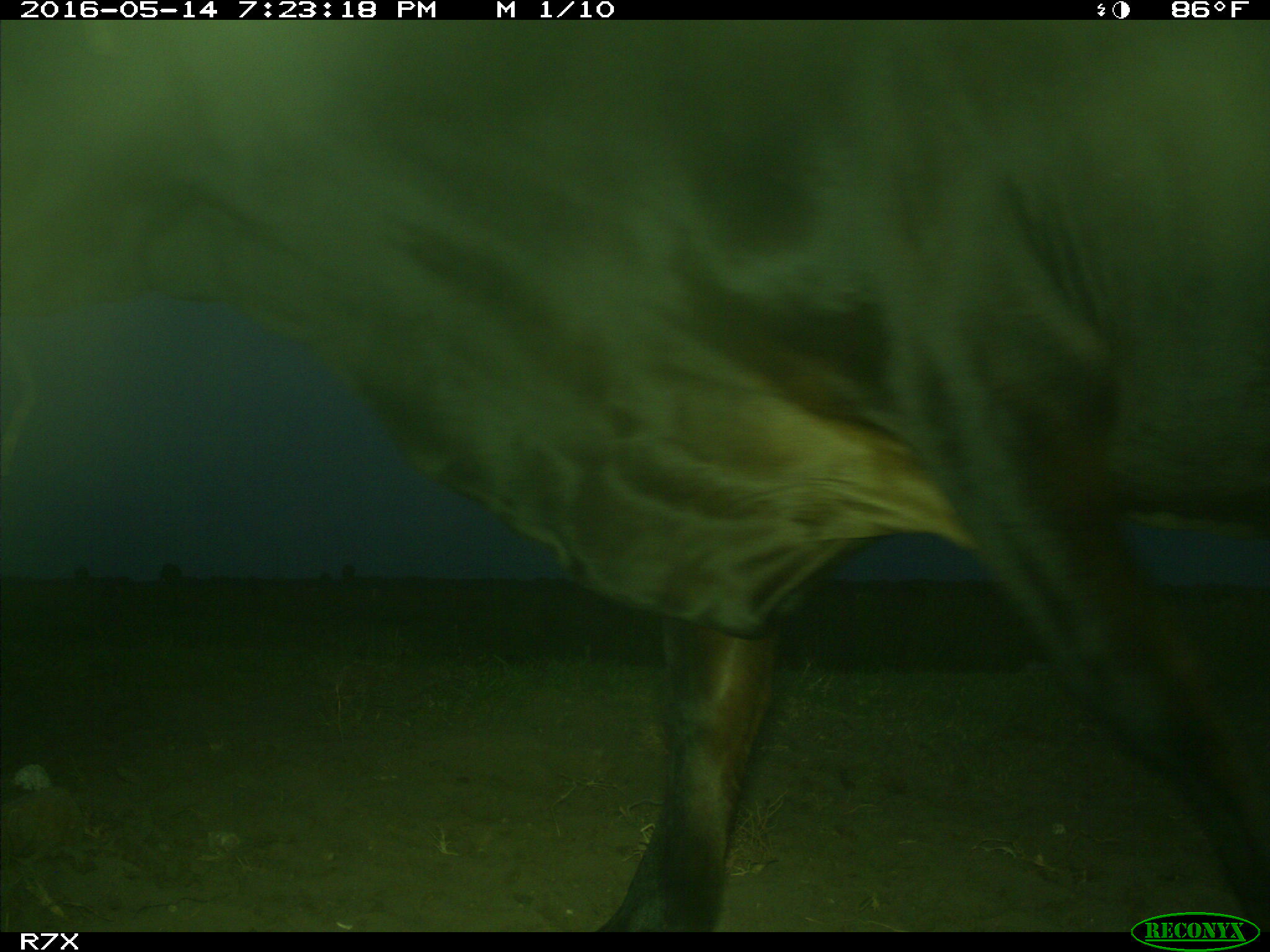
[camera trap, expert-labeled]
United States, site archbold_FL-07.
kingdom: Animalia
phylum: Chordata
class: Mammalia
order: Artiodactyla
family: Bovidae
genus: Bos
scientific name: Bos taurus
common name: domestic cow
Bos taurus (domestic cow).